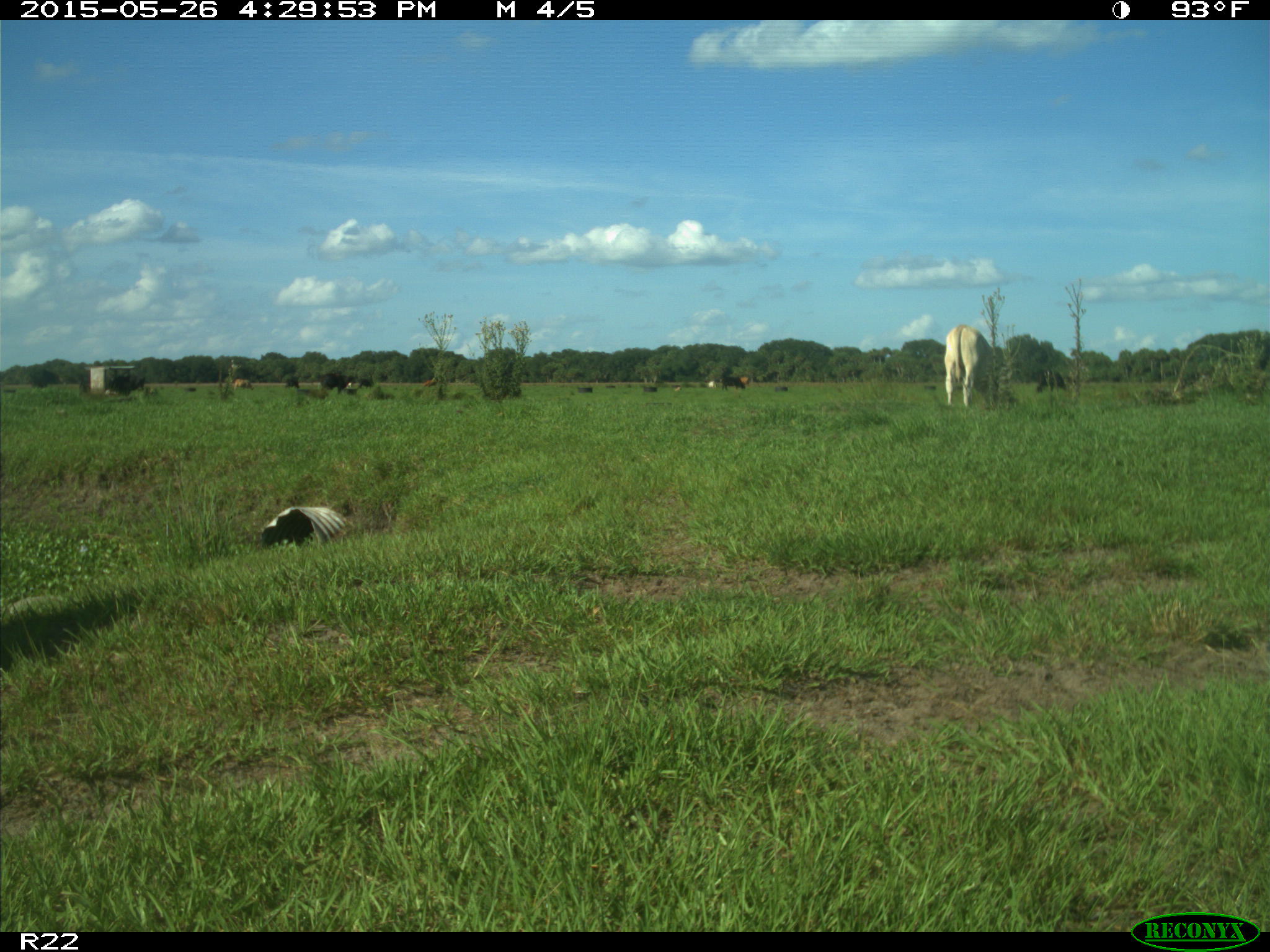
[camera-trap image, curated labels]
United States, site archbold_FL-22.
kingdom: Animalia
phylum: Chordata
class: Mammalia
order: Artiodactyla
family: Bovidae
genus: Bos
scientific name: Bos taurus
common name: domestic cow